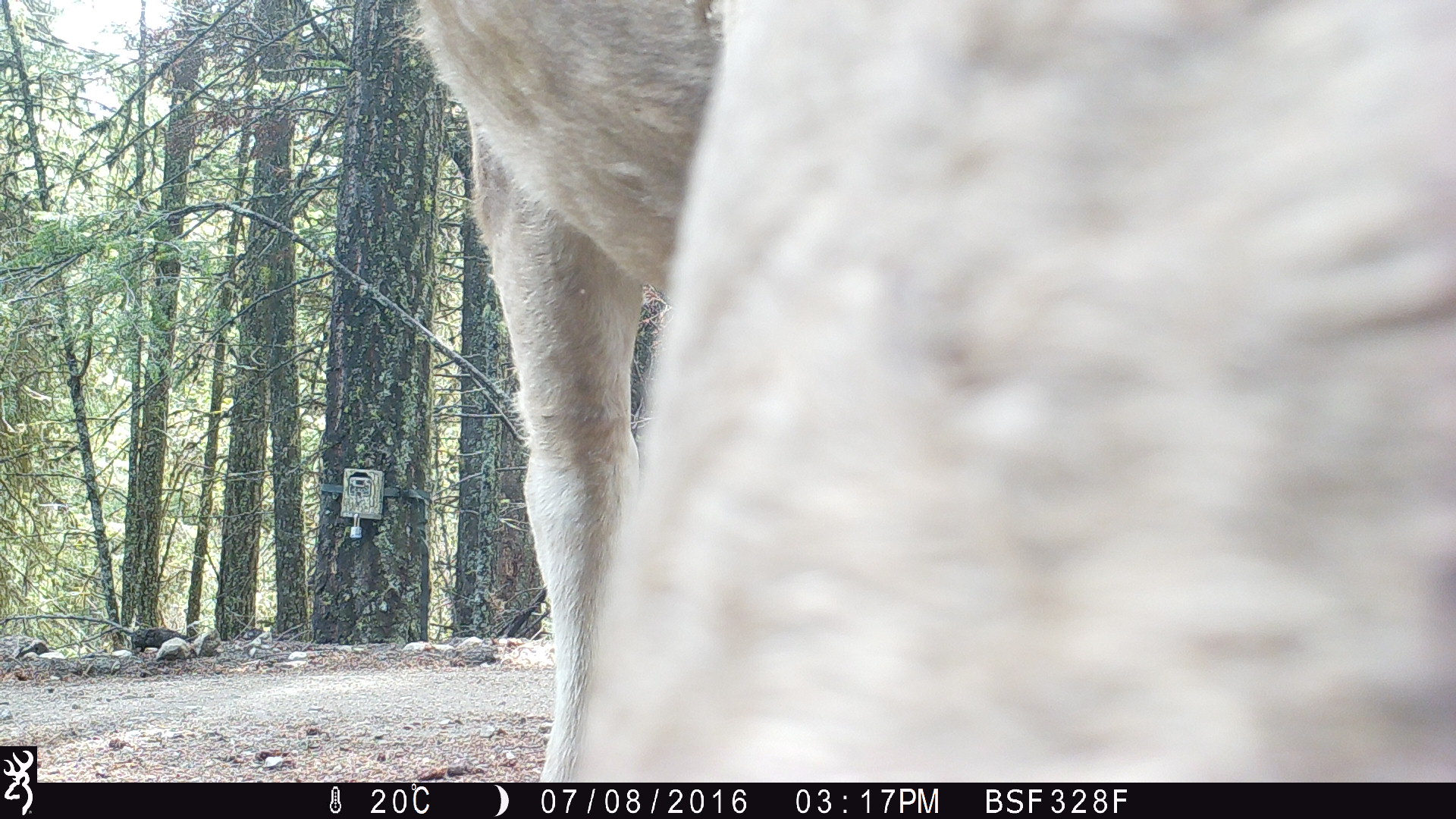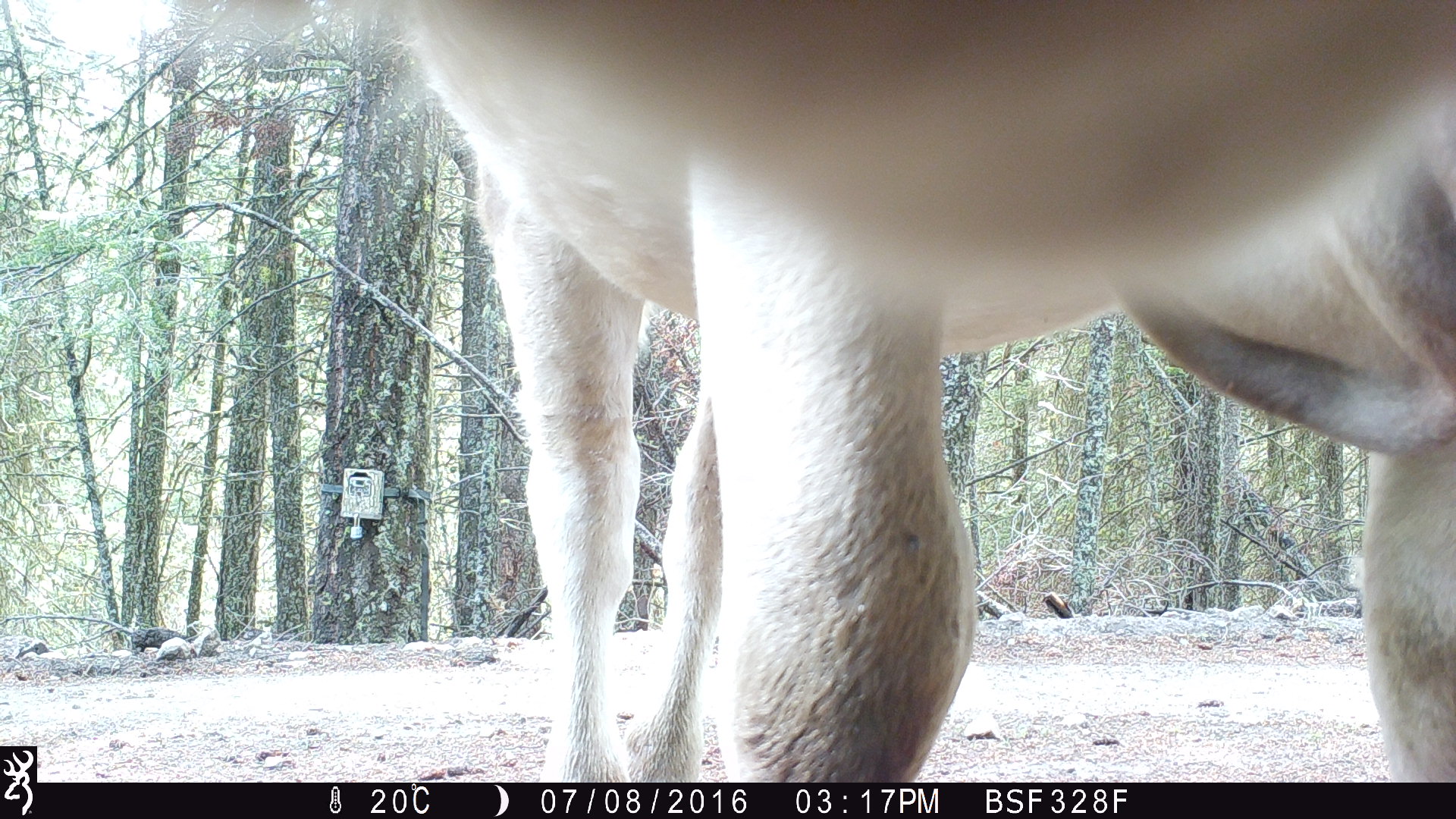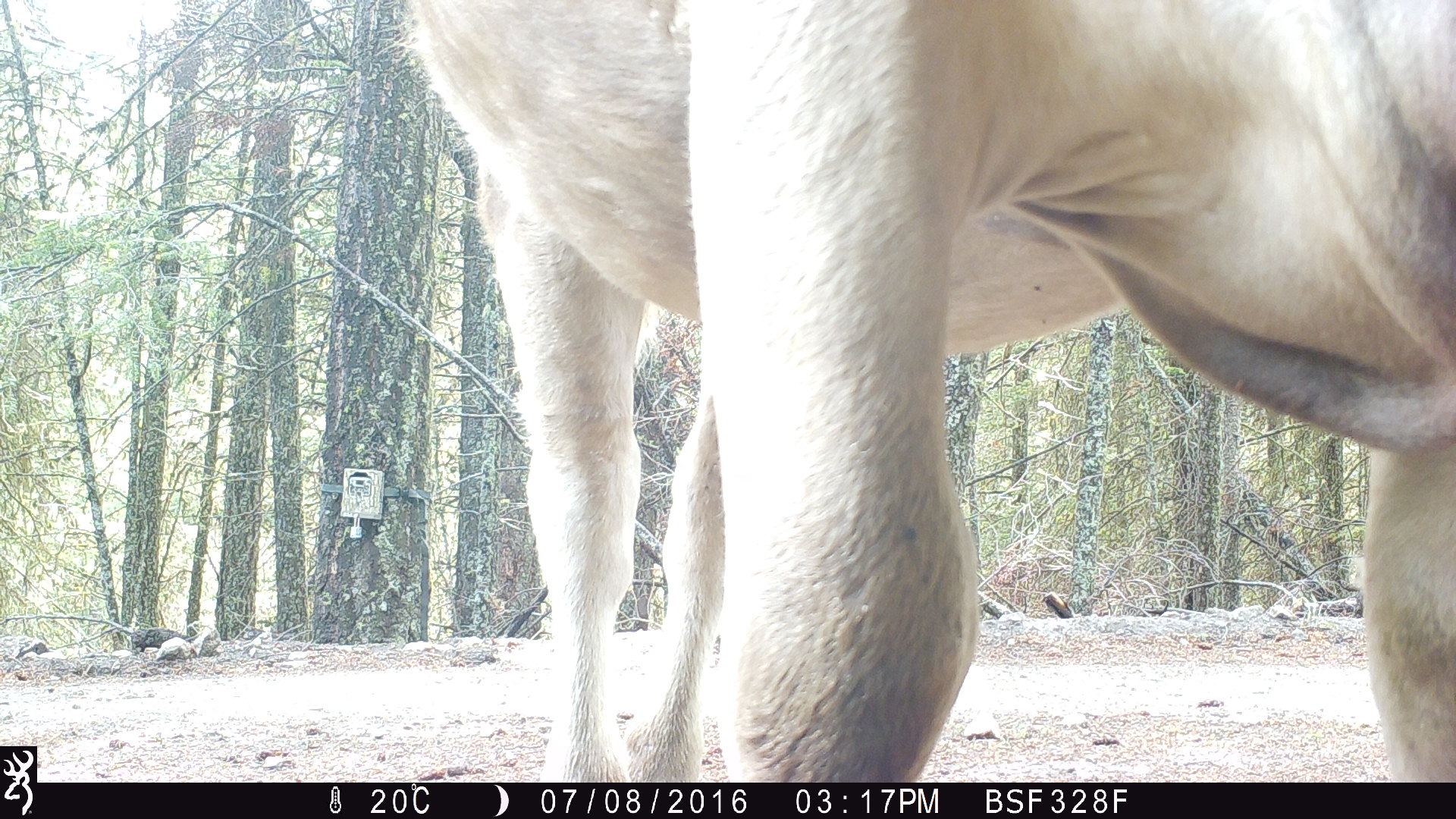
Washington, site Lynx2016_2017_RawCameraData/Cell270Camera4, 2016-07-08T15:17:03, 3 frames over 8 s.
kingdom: Animalia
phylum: Chordata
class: Mammalia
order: Artiodactyla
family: Bovidae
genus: Bos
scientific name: Bos taurus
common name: domestic cattle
Domestic cattle (Bos taurus). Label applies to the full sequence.